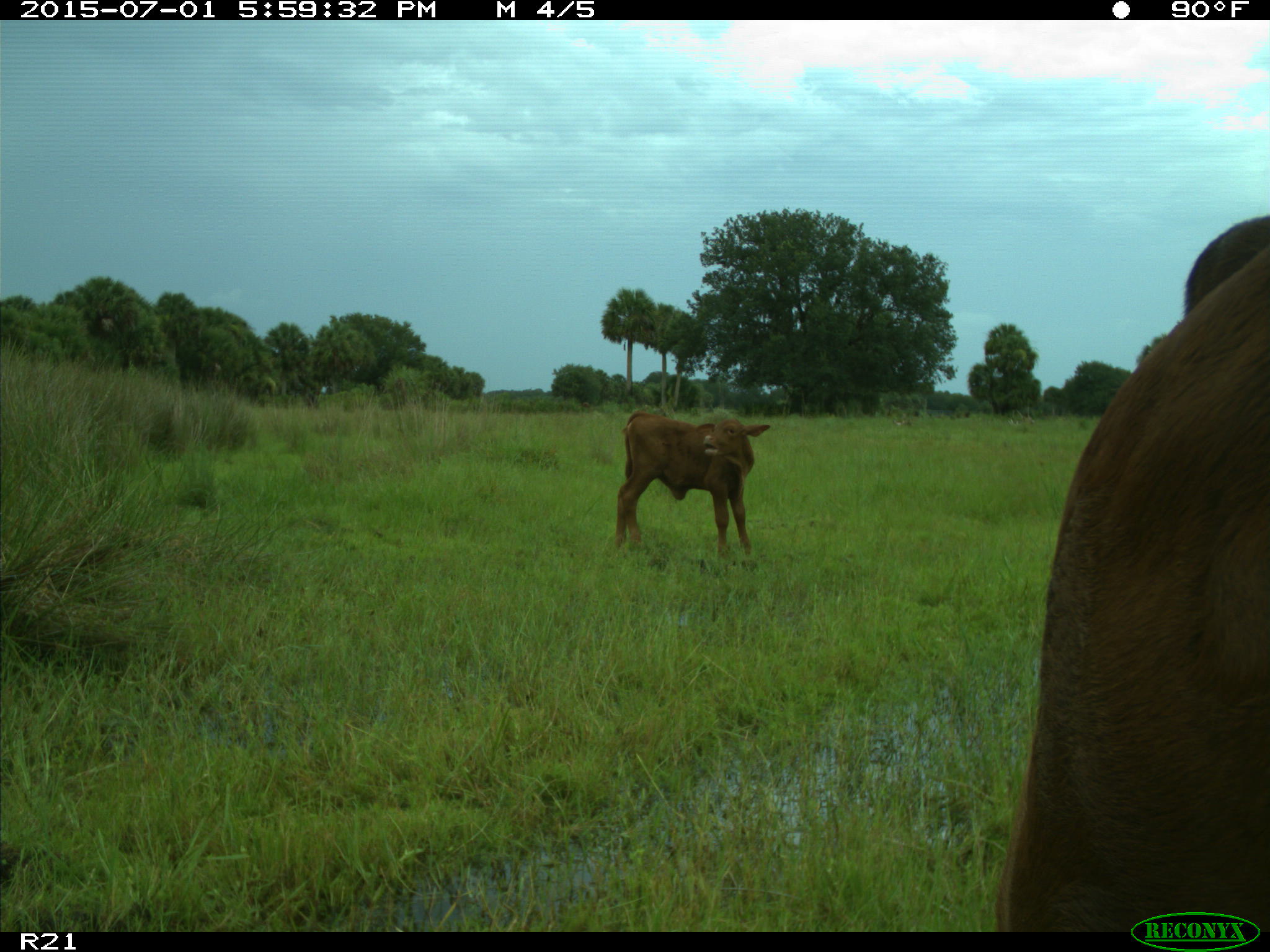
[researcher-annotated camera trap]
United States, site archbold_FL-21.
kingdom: Animalia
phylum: Chordata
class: Mammalia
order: Artiodactyla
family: Bovidae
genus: Bos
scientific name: Bos taurus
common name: domestic cow